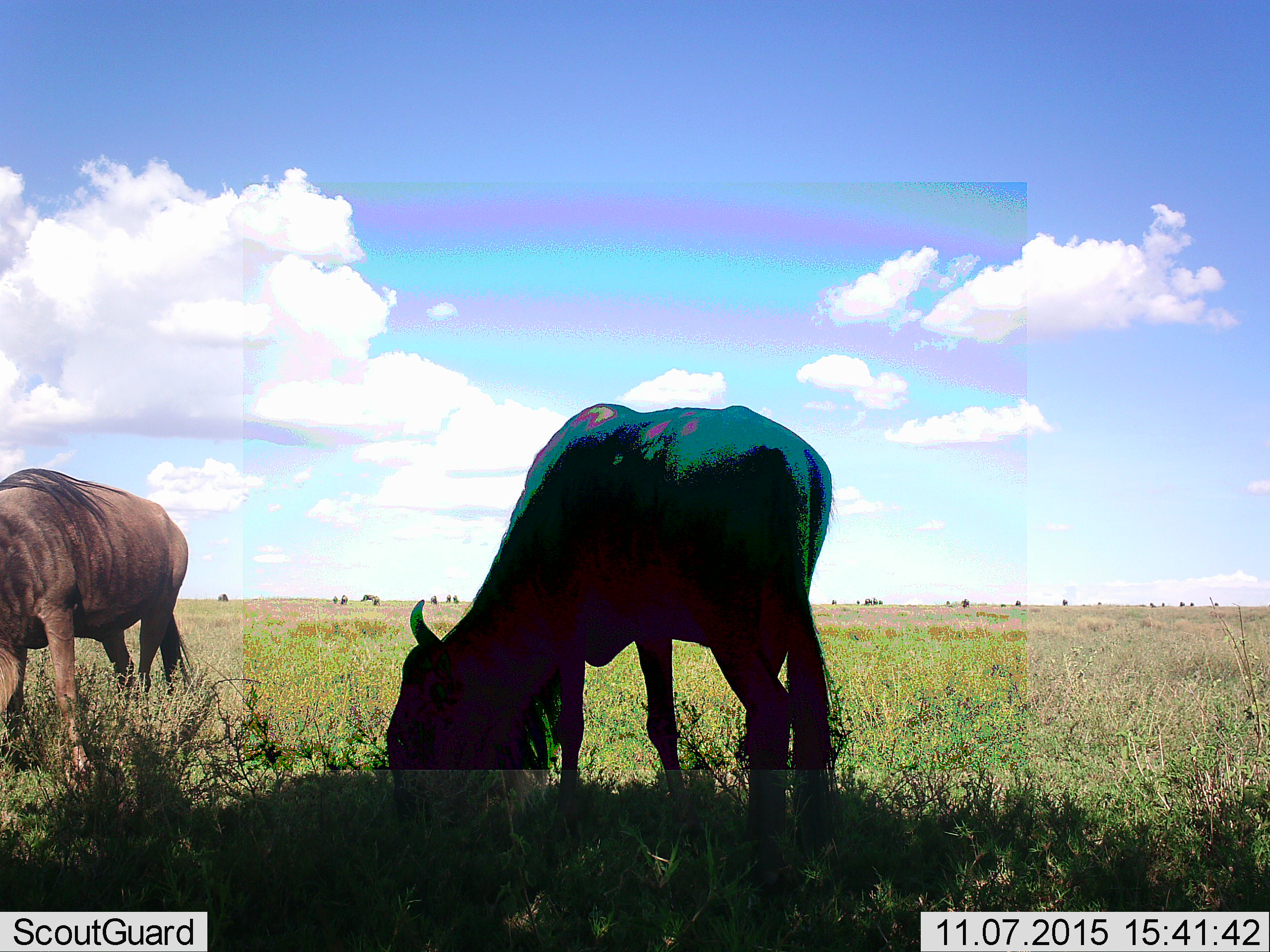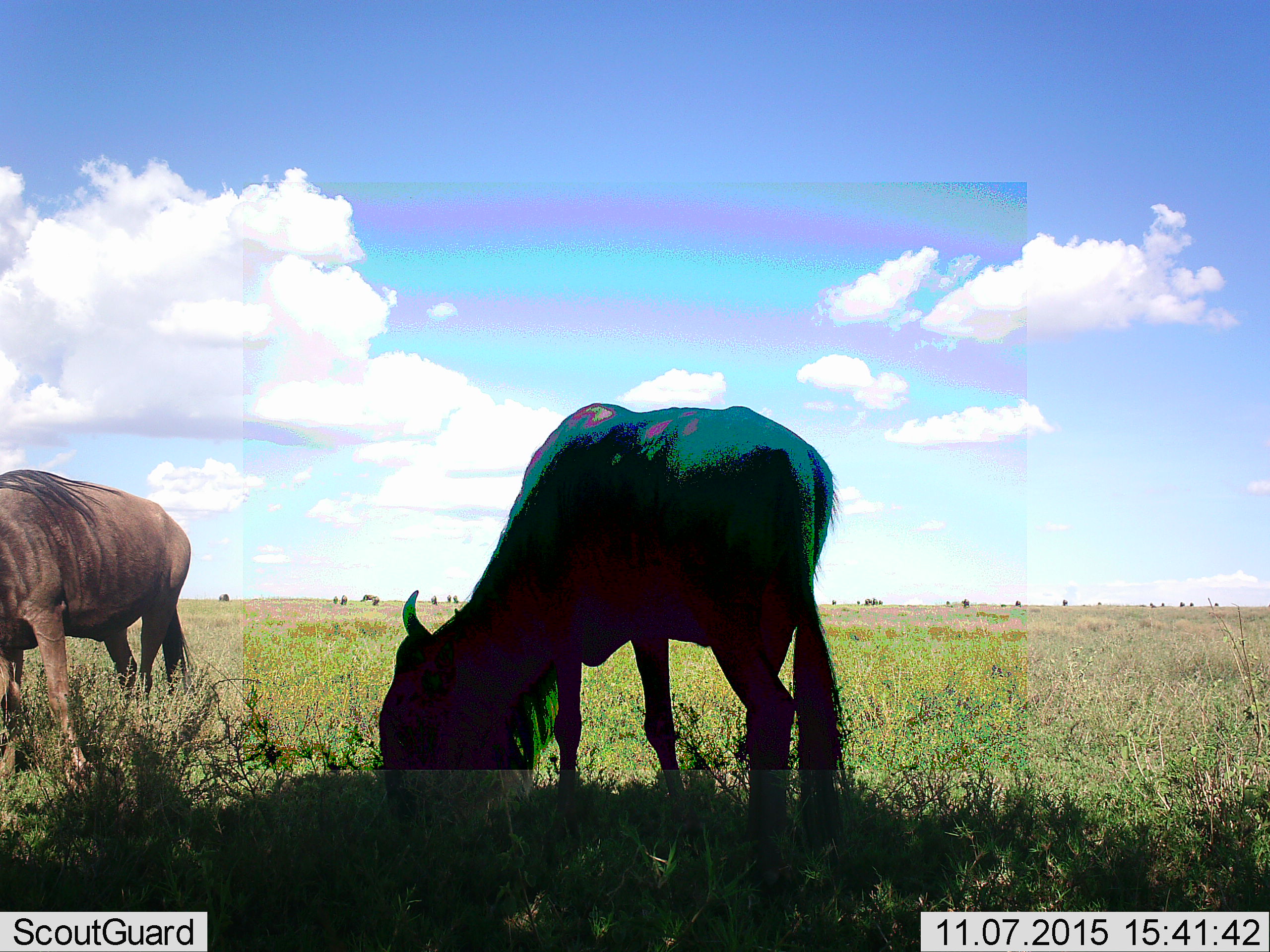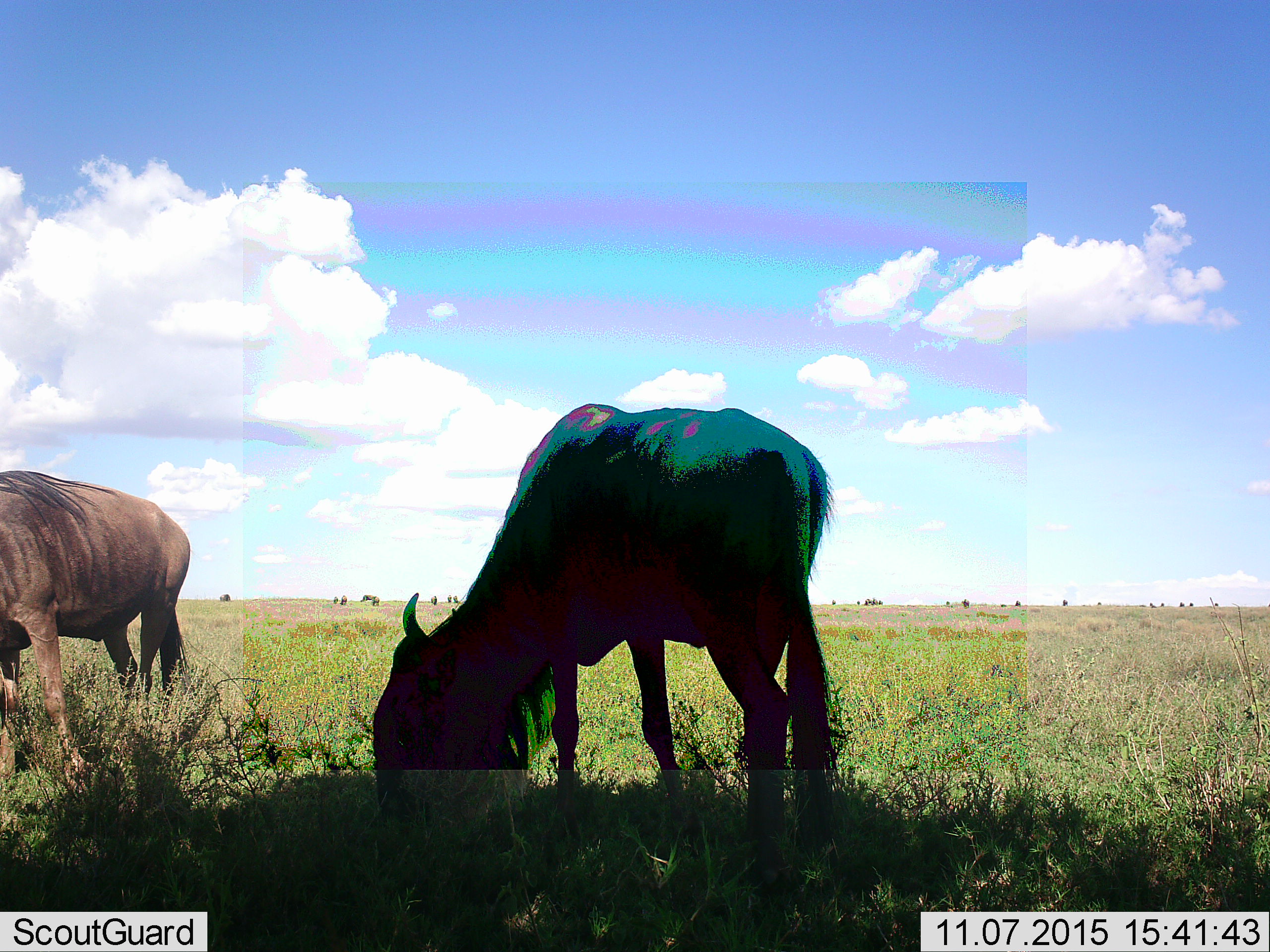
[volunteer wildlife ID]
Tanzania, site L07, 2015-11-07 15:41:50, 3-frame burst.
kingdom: Animalia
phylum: Chordata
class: Mammalia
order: Artiodactyla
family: Bovidae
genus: Connochaetes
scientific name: Connochaetes taurinus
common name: blue wildebeest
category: wildebeest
Wildebeest (blue wildebeest) (Connochaetes taurinus), count 11-50. Behavior (volunteer vote fractions): standing 62%, resting 0%, moving 12%, interacting 0%. Young present (vote fraction): 12%. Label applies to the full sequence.